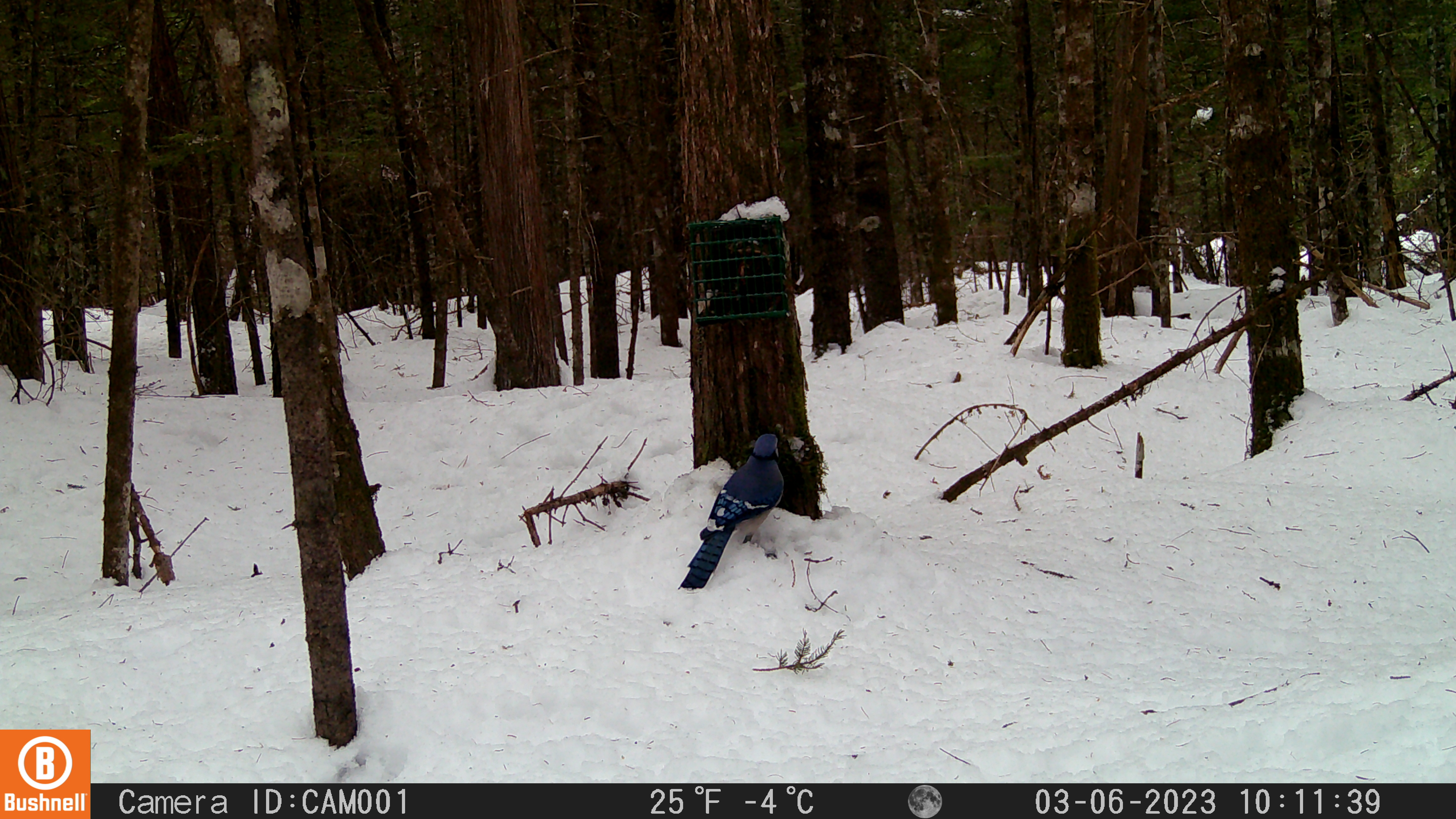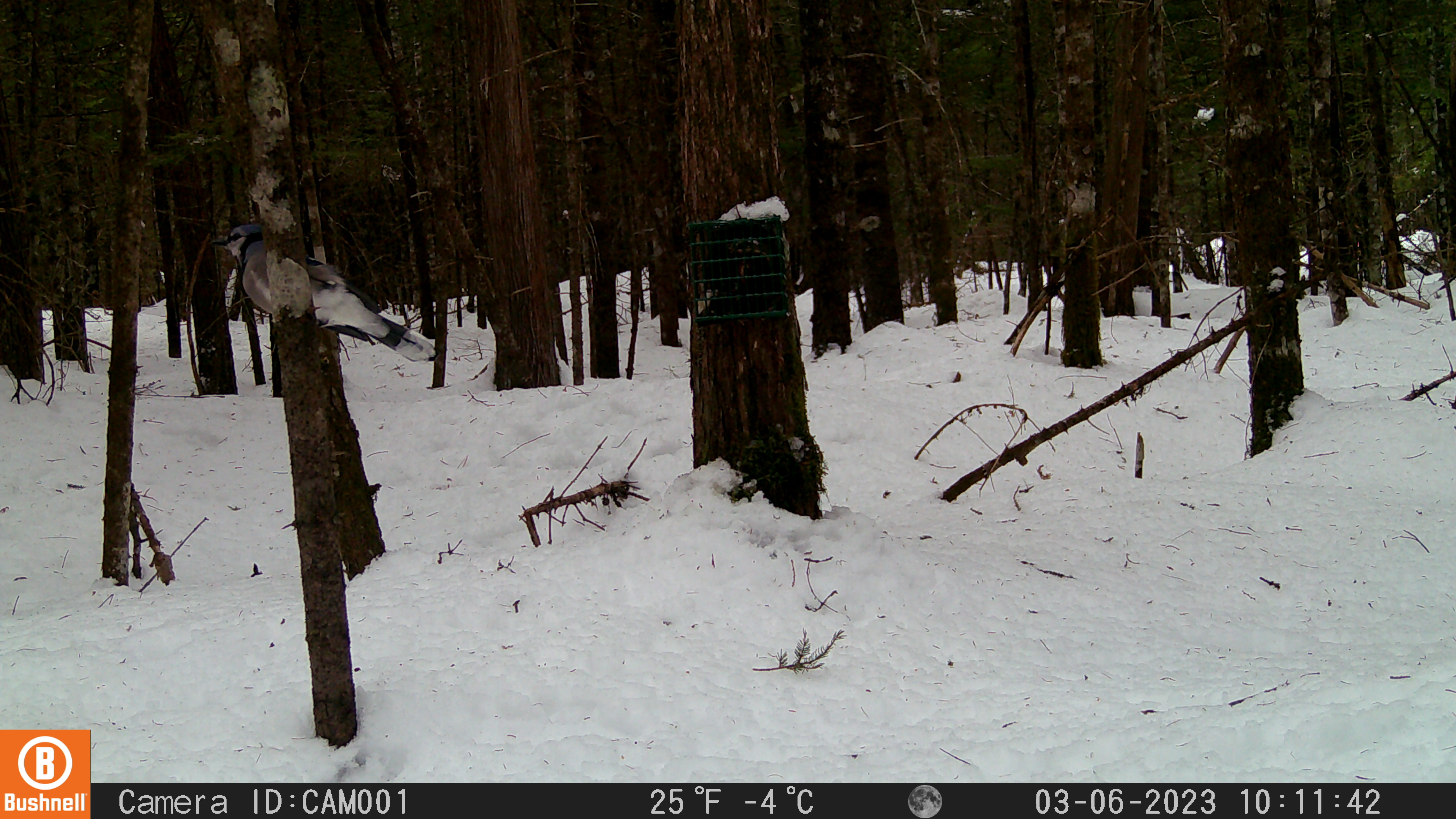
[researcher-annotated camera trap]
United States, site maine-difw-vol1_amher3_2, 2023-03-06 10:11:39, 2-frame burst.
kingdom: Animalia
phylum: Chordata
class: Aves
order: Passeriformes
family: Corvidae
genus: Cyanocitta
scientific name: Cyanocitta cristata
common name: blue jay